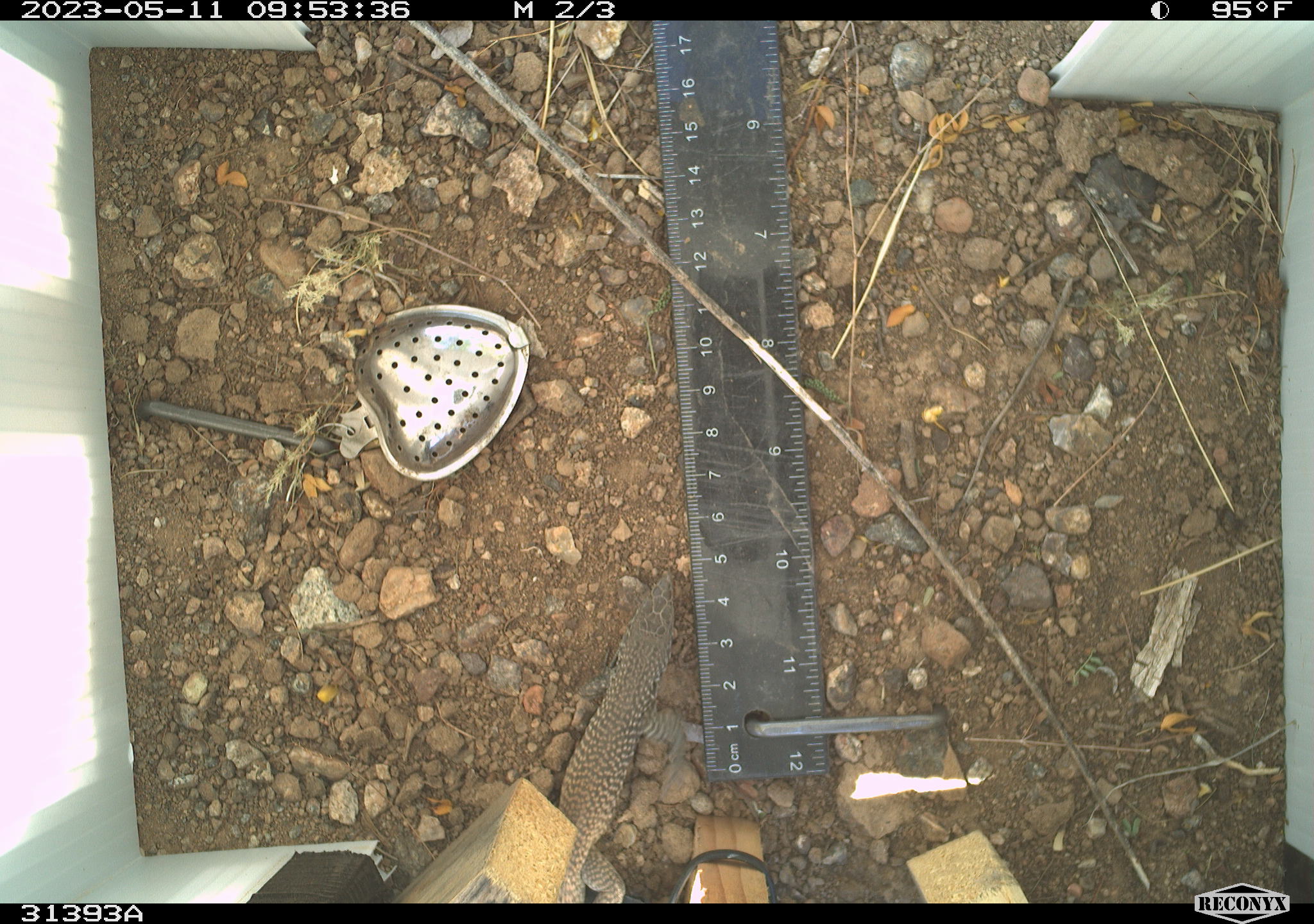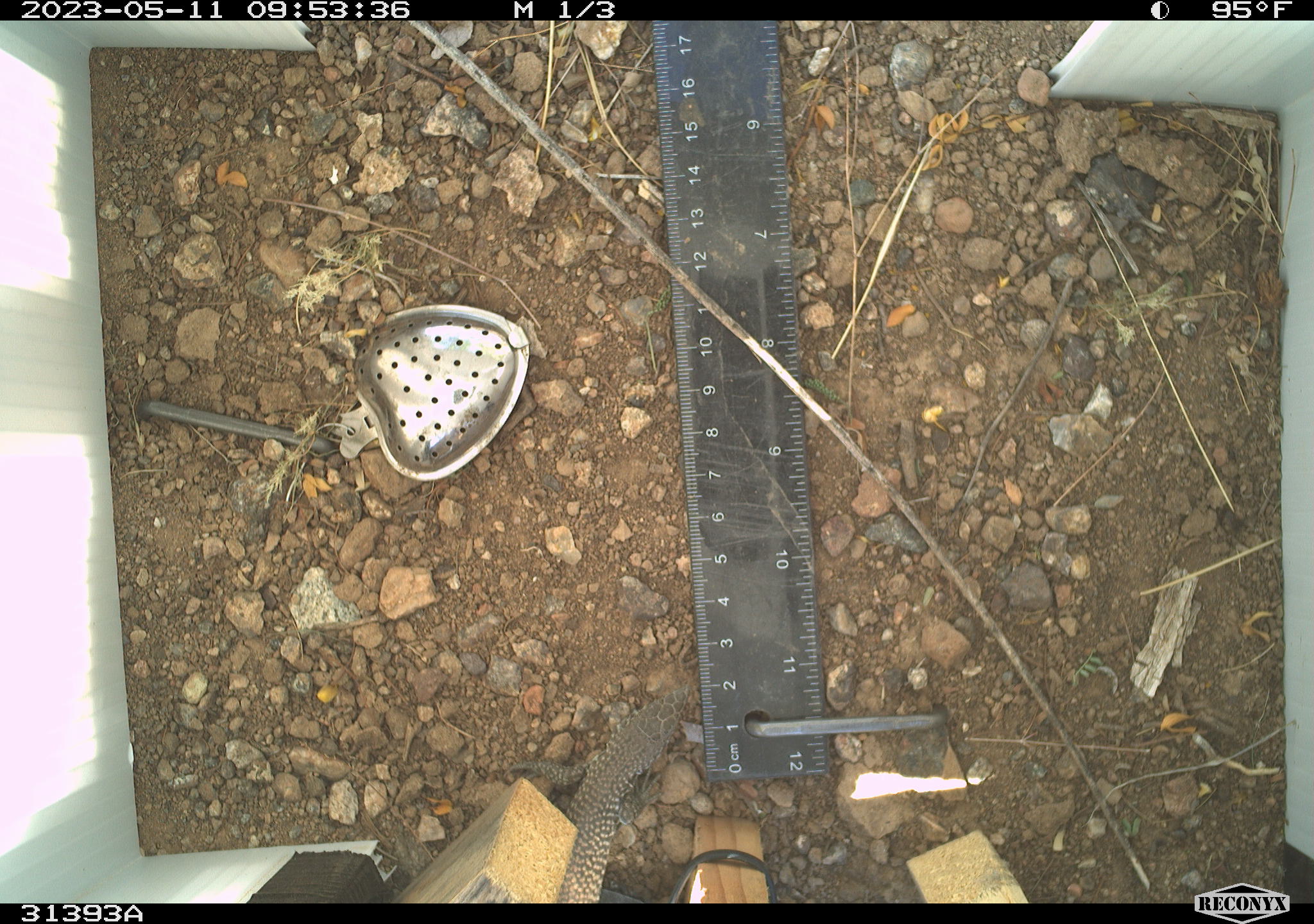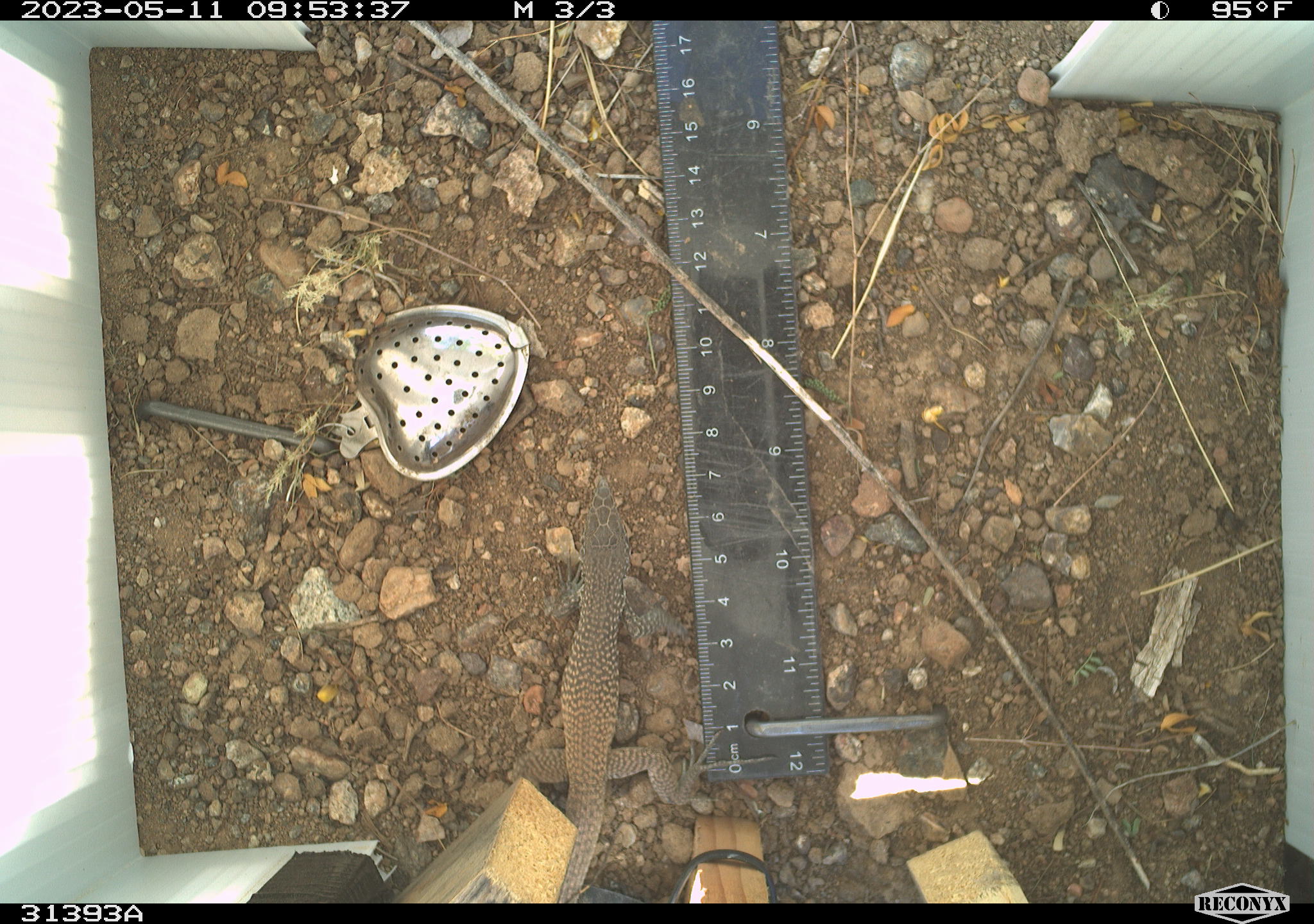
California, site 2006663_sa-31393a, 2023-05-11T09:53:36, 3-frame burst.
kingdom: Animalia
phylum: Chordata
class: Reptilia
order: Squamata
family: Teiidae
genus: Aspidoscelis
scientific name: Aspidoscelis tigris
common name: western whiptail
Western whiptail (Aspidoscelis tigris).